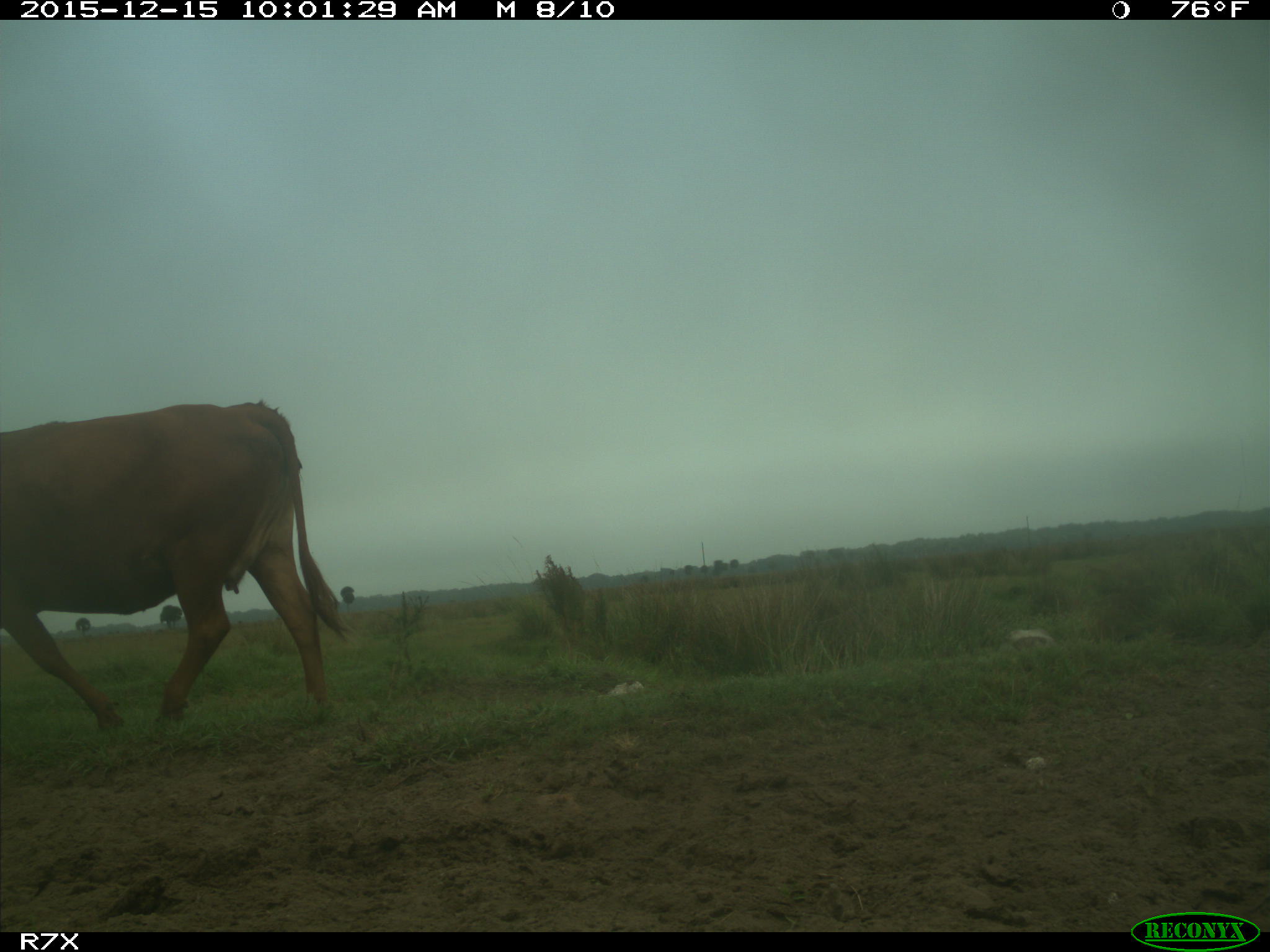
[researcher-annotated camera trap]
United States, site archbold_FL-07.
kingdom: Animalia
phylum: Chordata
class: Mammalia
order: Artiodactyla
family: Bovidae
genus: Bos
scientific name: Bos taurus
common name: domestic cow